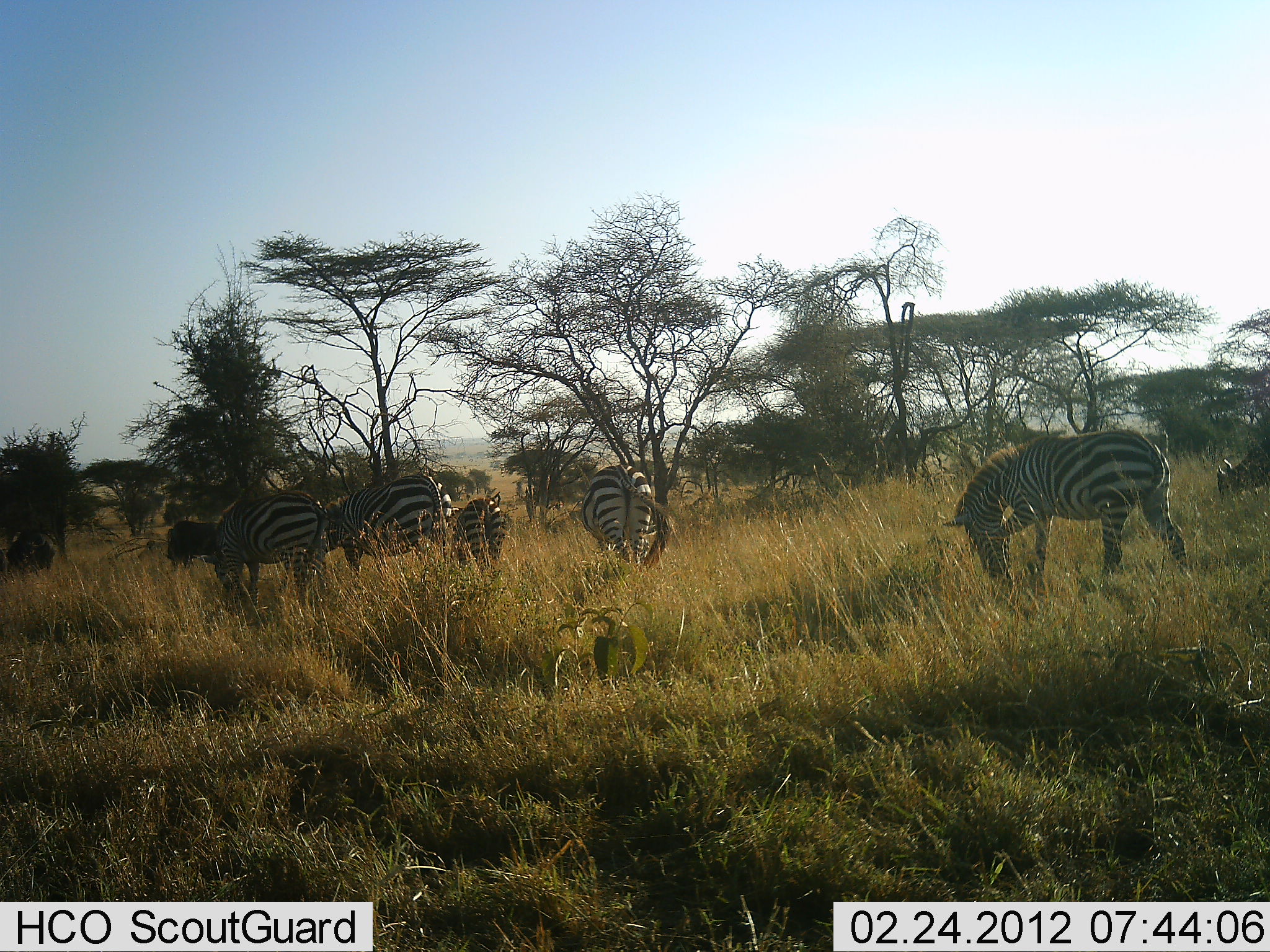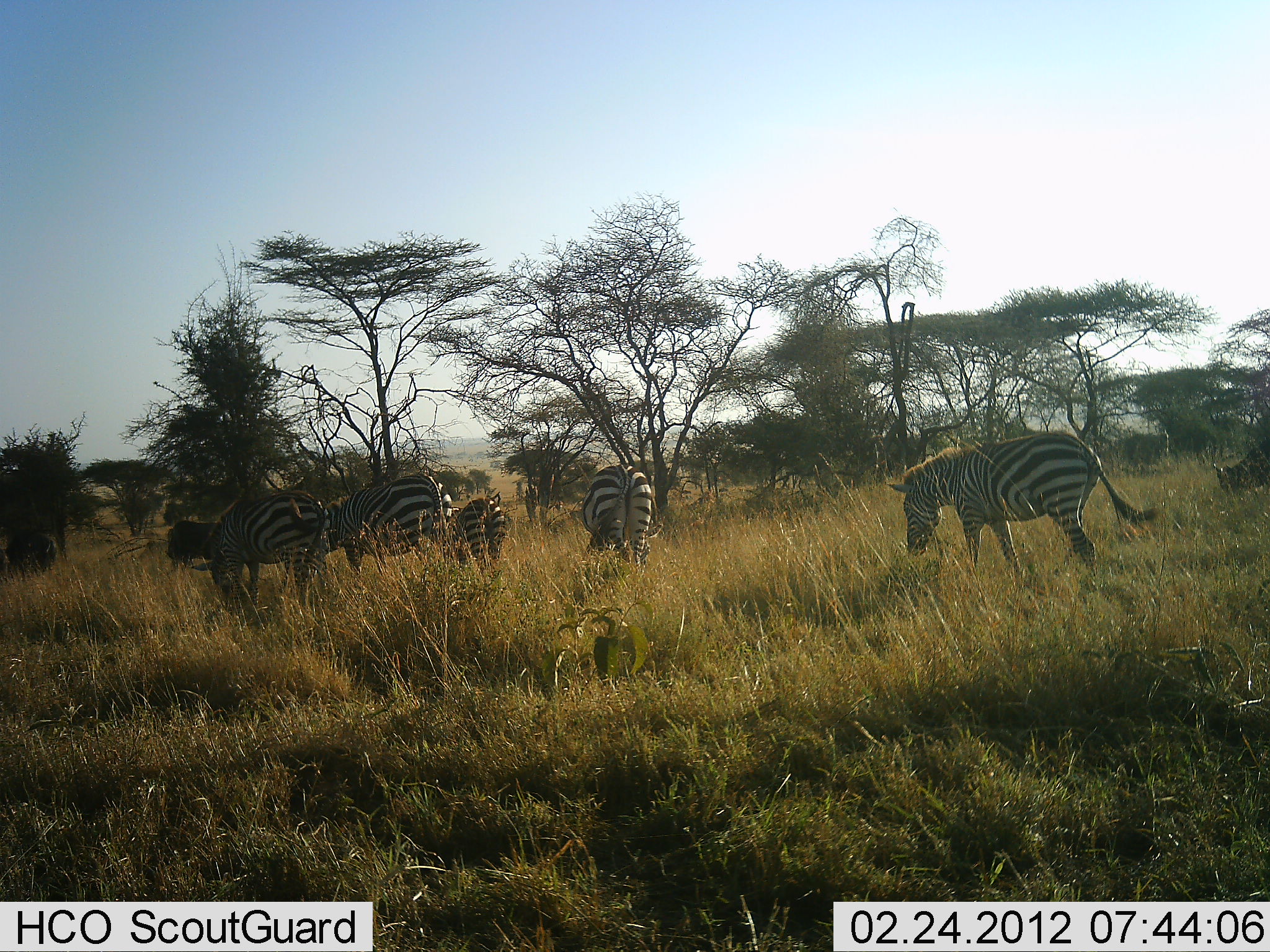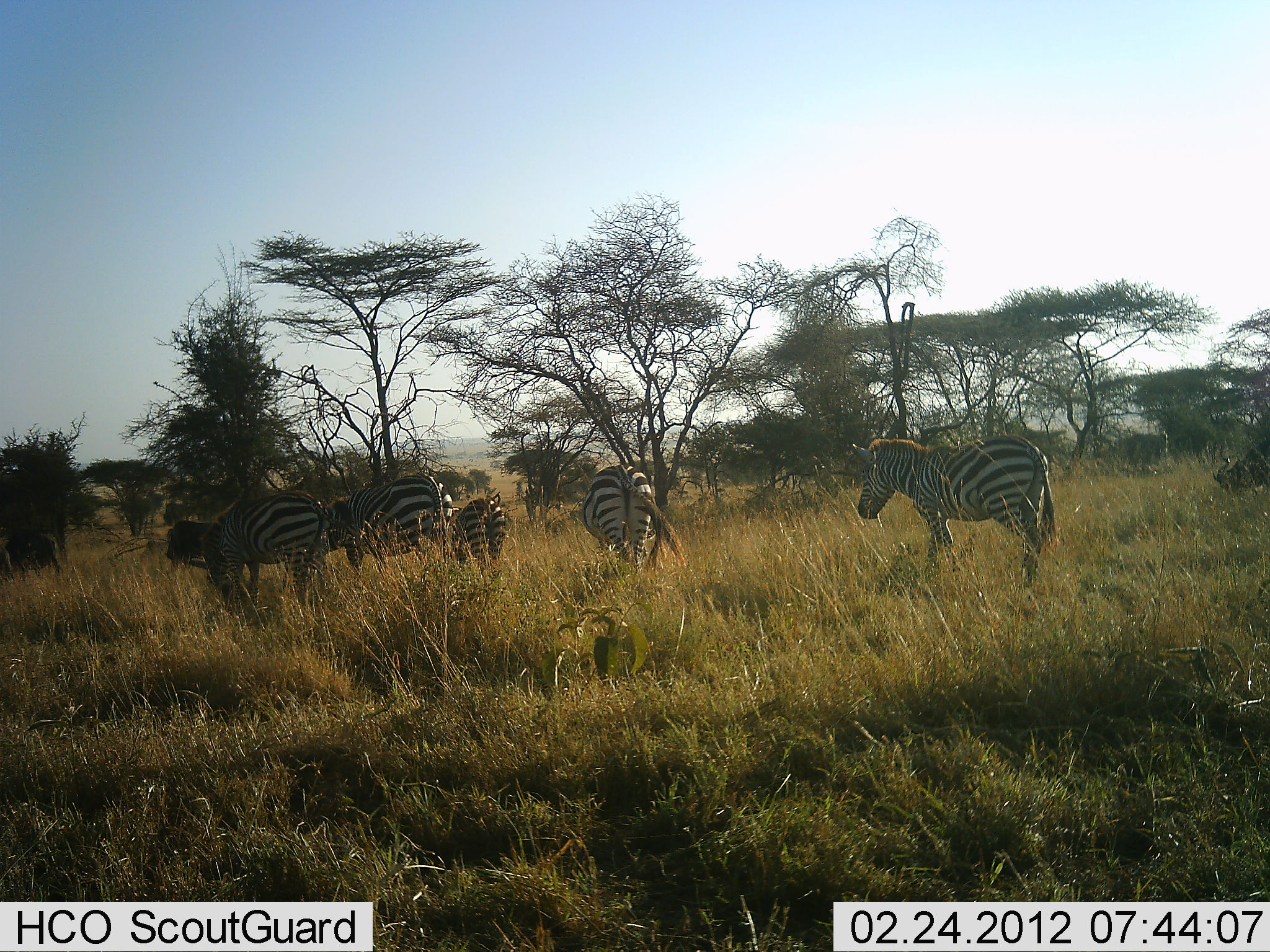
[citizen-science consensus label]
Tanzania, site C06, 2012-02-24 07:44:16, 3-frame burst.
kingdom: Animalia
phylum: Chordata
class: Mammalia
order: Perissodactyla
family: Equidae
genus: Equus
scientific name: Equus quagga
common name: plains zebra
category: zebra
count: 6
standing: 43%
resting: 0%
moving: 43%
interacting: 0%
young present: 13%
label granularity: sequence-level